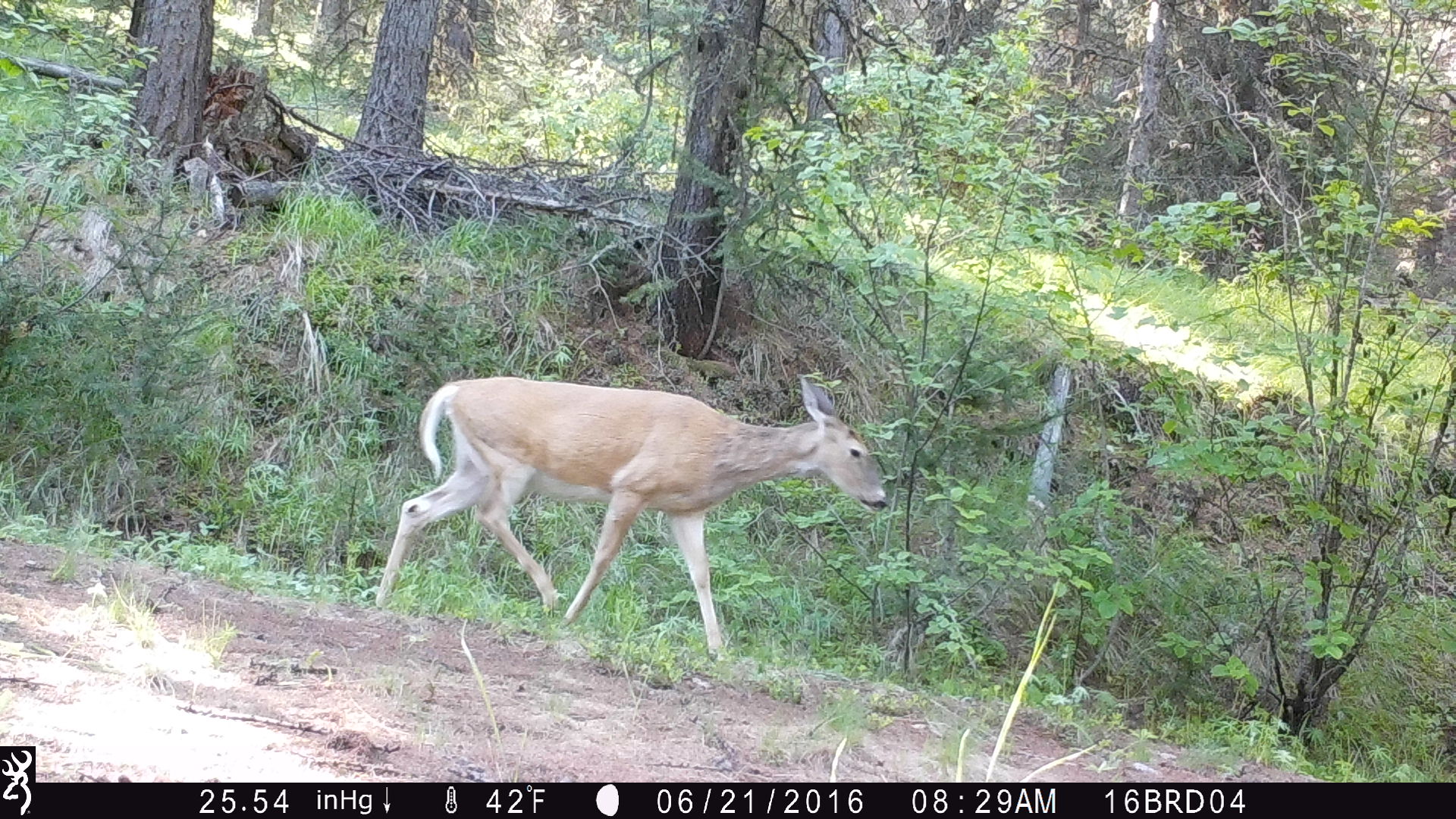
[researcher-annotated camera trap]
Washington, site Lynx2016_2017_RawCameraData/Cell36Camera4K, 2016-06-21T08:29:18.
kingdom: Animalia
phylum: Chordata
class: Mammalia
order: Artiodactyla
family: Cervidae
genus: Odocoileus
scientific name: Odocoileus virginianus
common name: white-tailed deer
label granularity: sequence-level